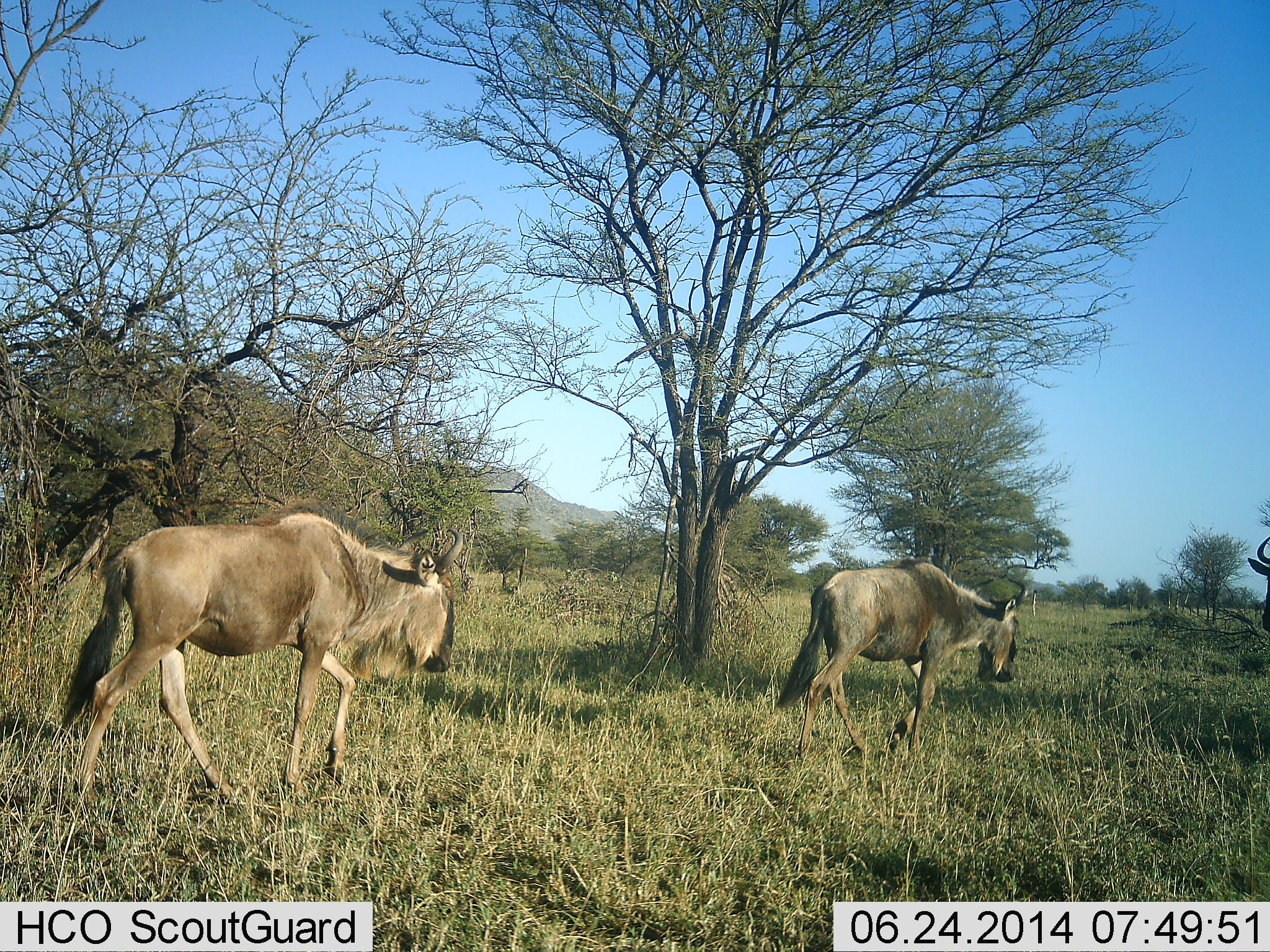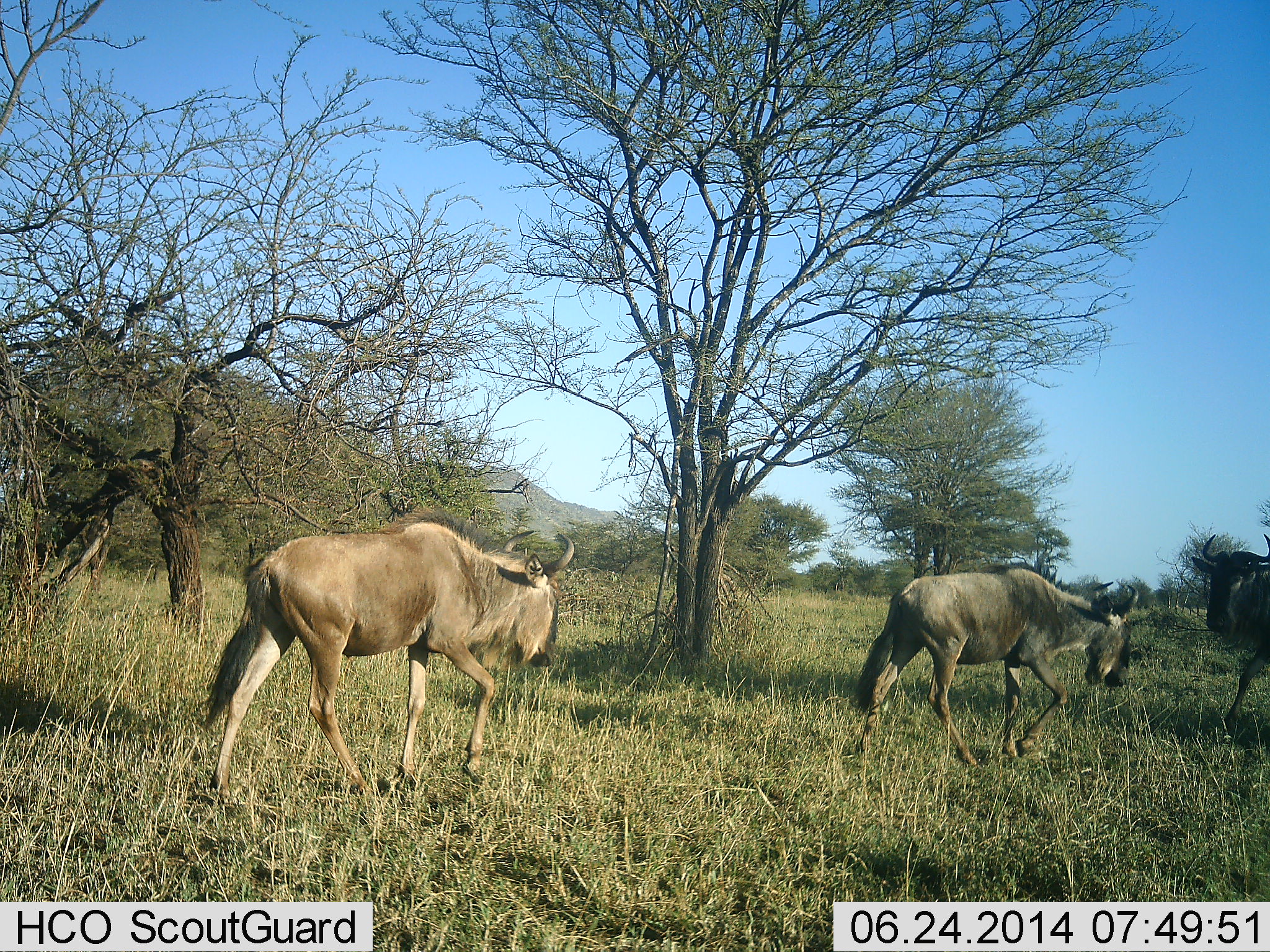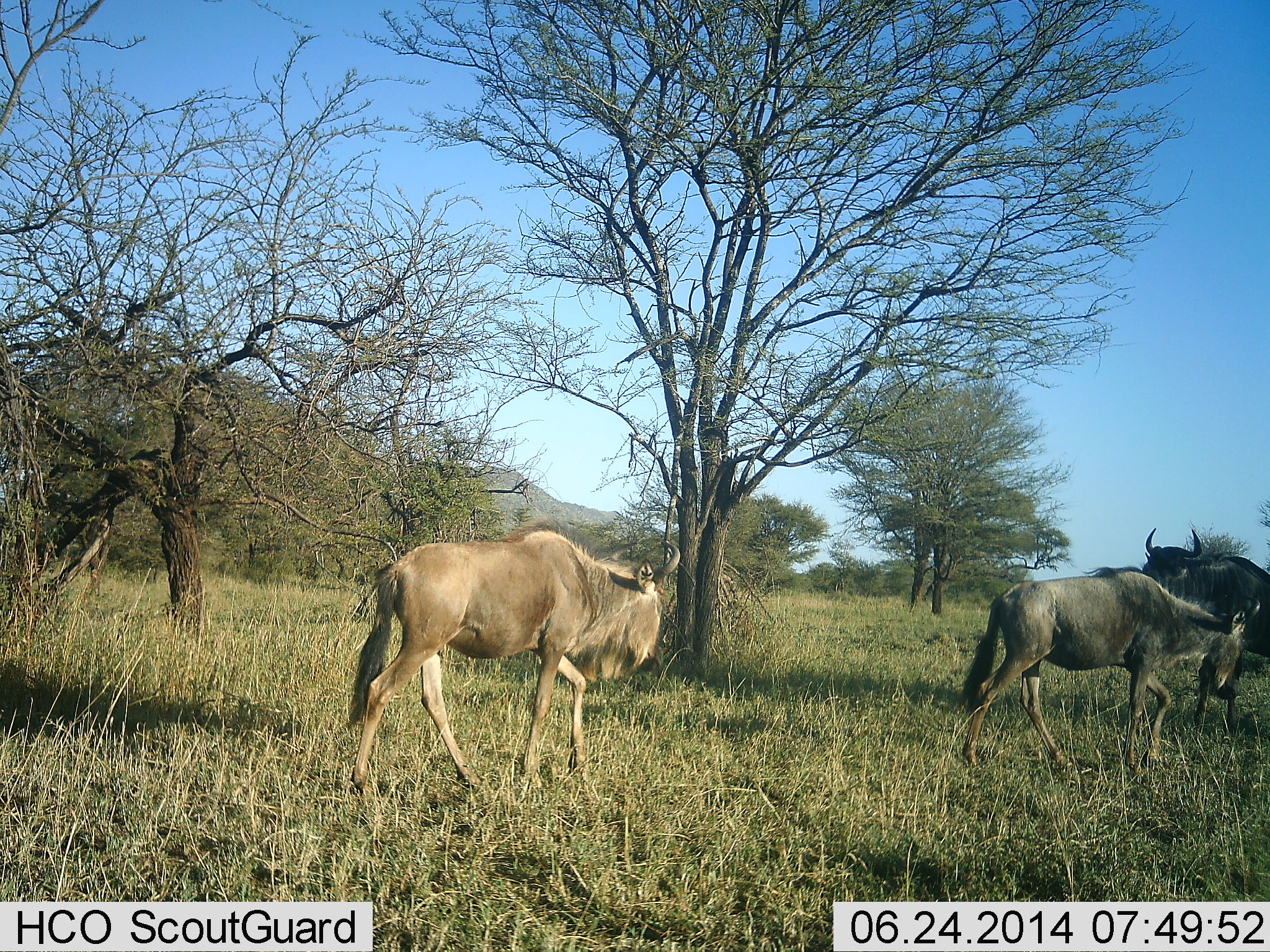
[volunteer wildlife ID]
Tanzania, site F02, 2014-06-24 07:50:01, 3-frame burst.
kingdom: Animalia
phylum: Chordata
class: Mammalia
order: Artiodactyla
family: Bovidae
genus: Connochaetes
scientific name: Connochaetes taurinus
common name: blue wildebeest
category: wildebeest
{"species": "wildebeest (blue wildebeest) (Connochaetes taurinus)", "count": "3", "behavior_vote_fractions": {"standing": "0%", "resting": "0%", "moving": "100%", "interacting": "0%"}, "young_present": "10%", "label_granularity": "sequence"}